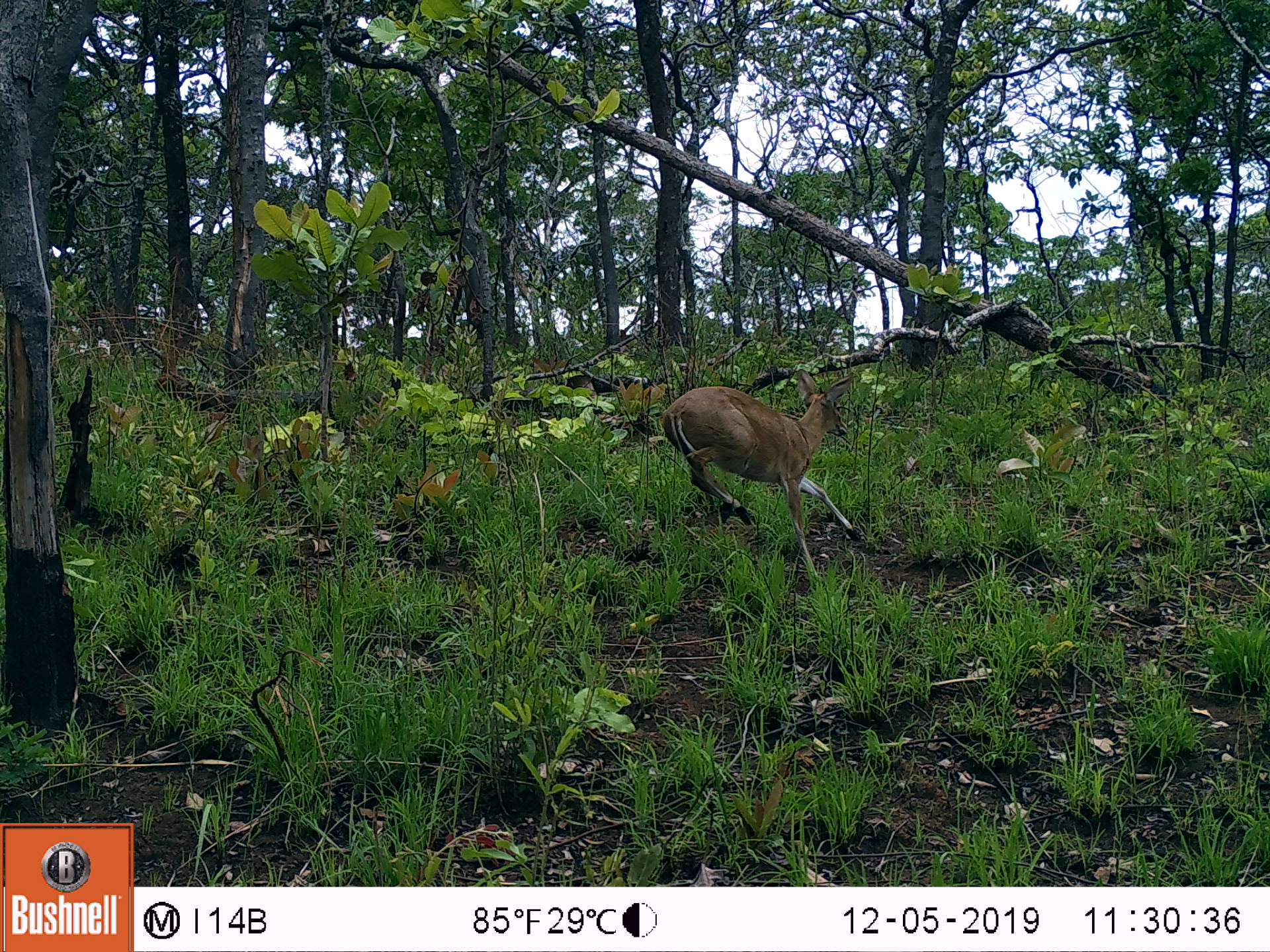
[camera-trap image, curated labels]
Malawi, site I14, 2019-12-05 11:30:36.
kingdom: Animalia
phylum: Chordata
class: Mammalia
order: Artiodactyla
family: Bovidae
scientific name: Antilopinae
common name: small antelope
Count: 1.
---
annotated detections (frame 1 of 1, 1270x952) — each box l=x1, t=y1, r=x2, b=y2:
small antelope: l=655, t=362, r=862, b=602